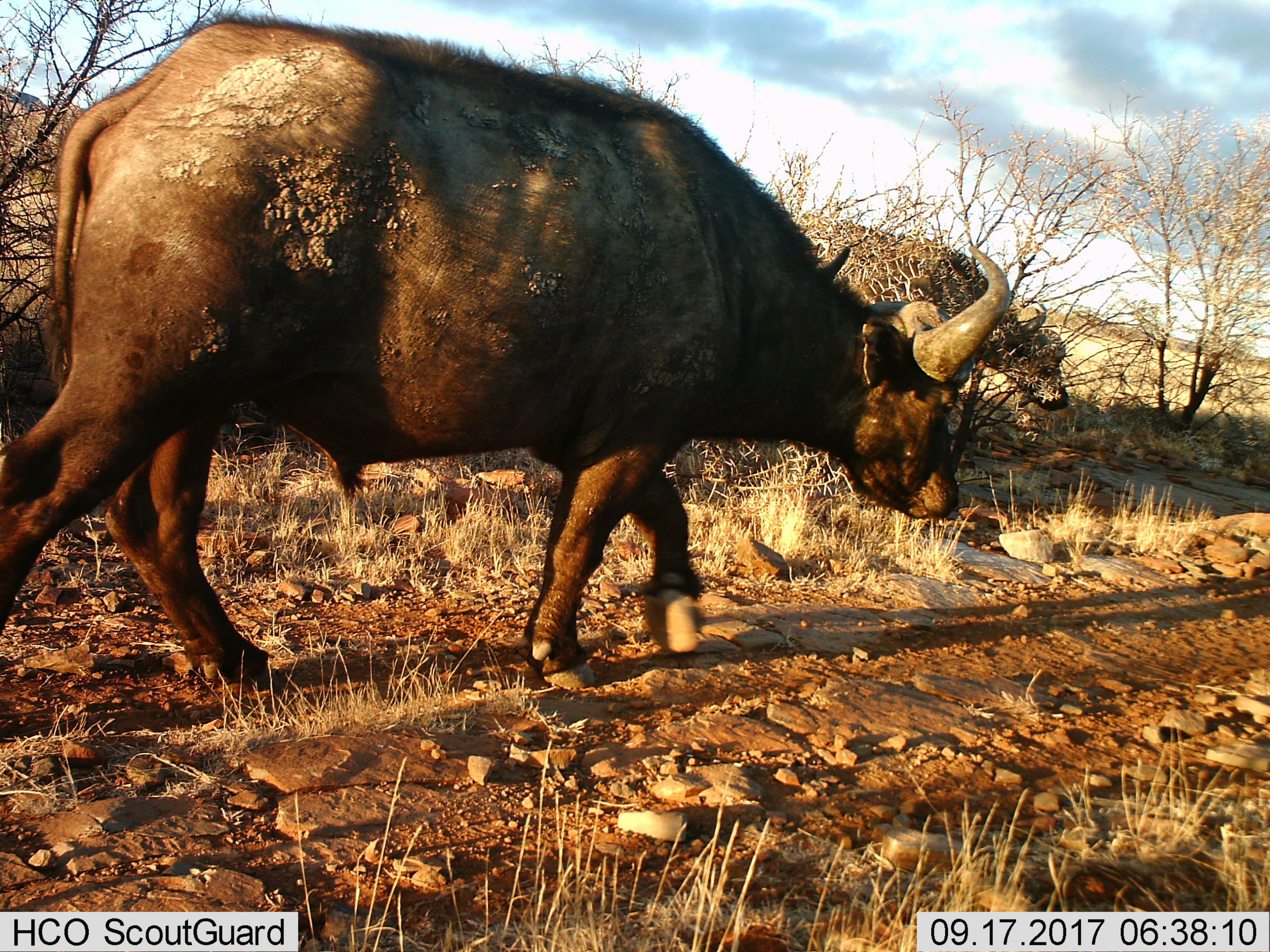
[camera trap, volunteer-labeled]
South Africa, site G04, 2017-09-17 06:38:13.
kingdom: Animalia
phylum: Chordata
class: Mammalia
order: Artiodactyla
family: Bovidae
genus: Syncerus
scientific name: Syncerus caffer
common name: cape buffalo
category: buffalo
Buffalo (cape buffalo) (Syncerus caffer), count 2. Behavior (volunteer vote fractions): standing 0%, resting 0%, moving 100%, interacting 0%. Young present (vote fraction): 0%. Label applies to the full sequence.